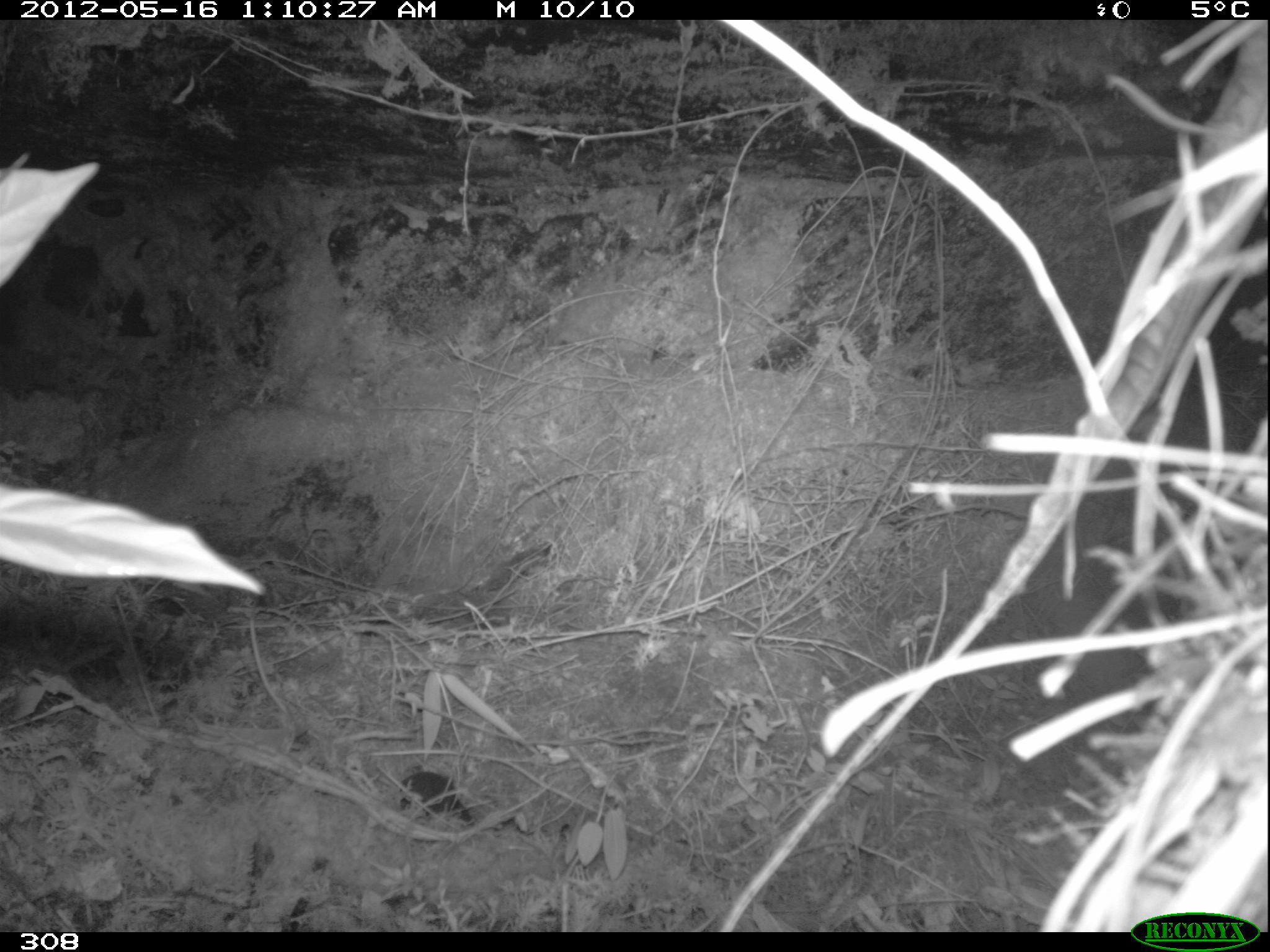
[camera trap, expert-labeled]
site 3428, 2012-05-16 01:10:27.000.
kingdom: Animalia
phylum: Chordata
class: Mammalia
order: Rodentia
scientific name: Rodentia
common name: rodents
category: unknown rodent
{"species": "unknown rodent (rodents) (Rodentia)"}